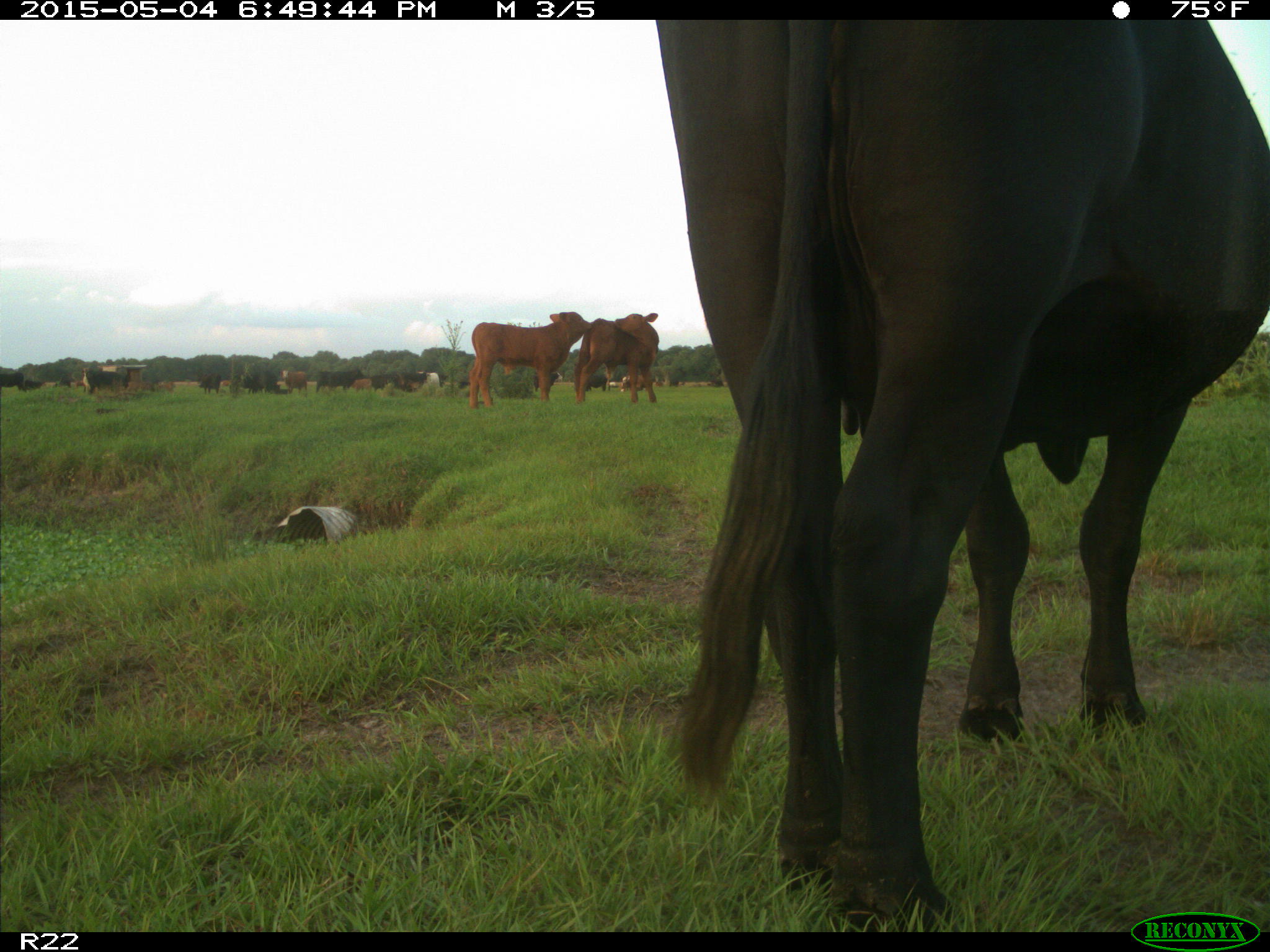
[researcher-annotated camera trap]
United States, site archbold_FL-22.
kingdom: Animalia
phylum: Chordata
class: Mammalia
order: Artiodactyla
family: Bovidae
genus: Bos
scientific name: Bos taurus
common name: domestic cow